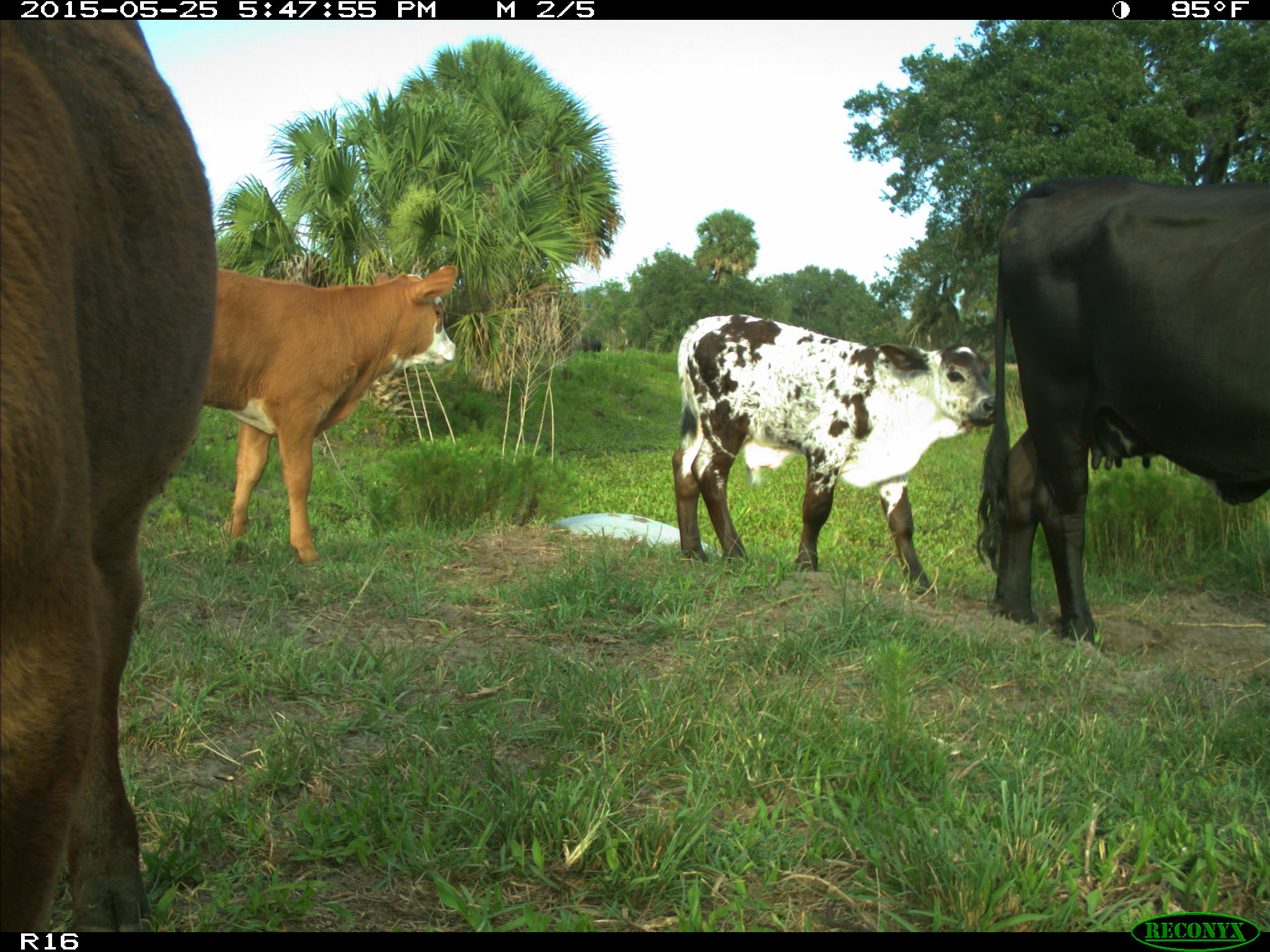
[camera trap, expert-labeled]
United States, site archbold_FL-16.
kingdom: Animalia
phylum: Chordata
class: Mammalia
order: Artiodactyla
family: Bovidae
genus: Bos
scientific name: Bos taurus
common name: domestic cow